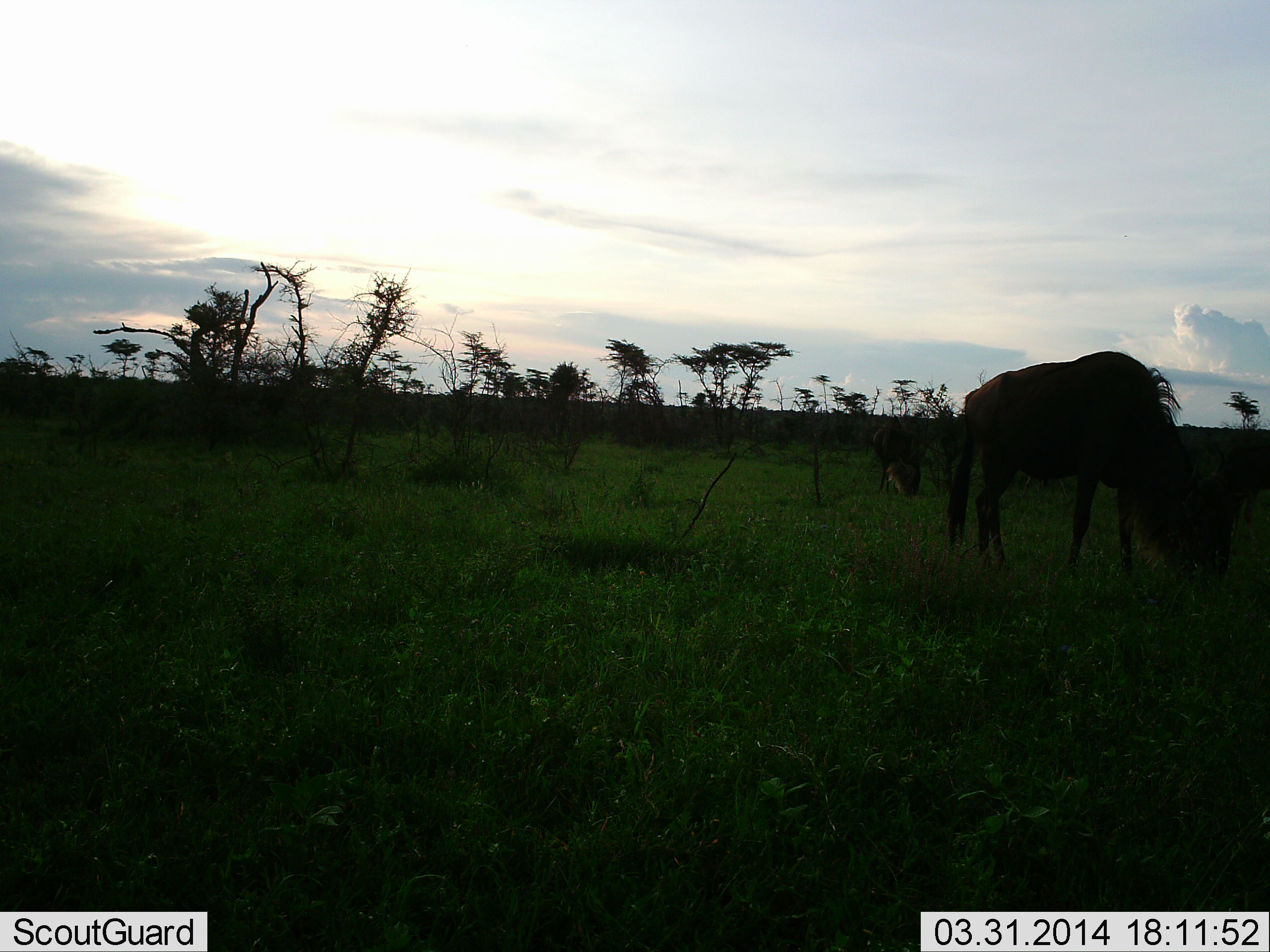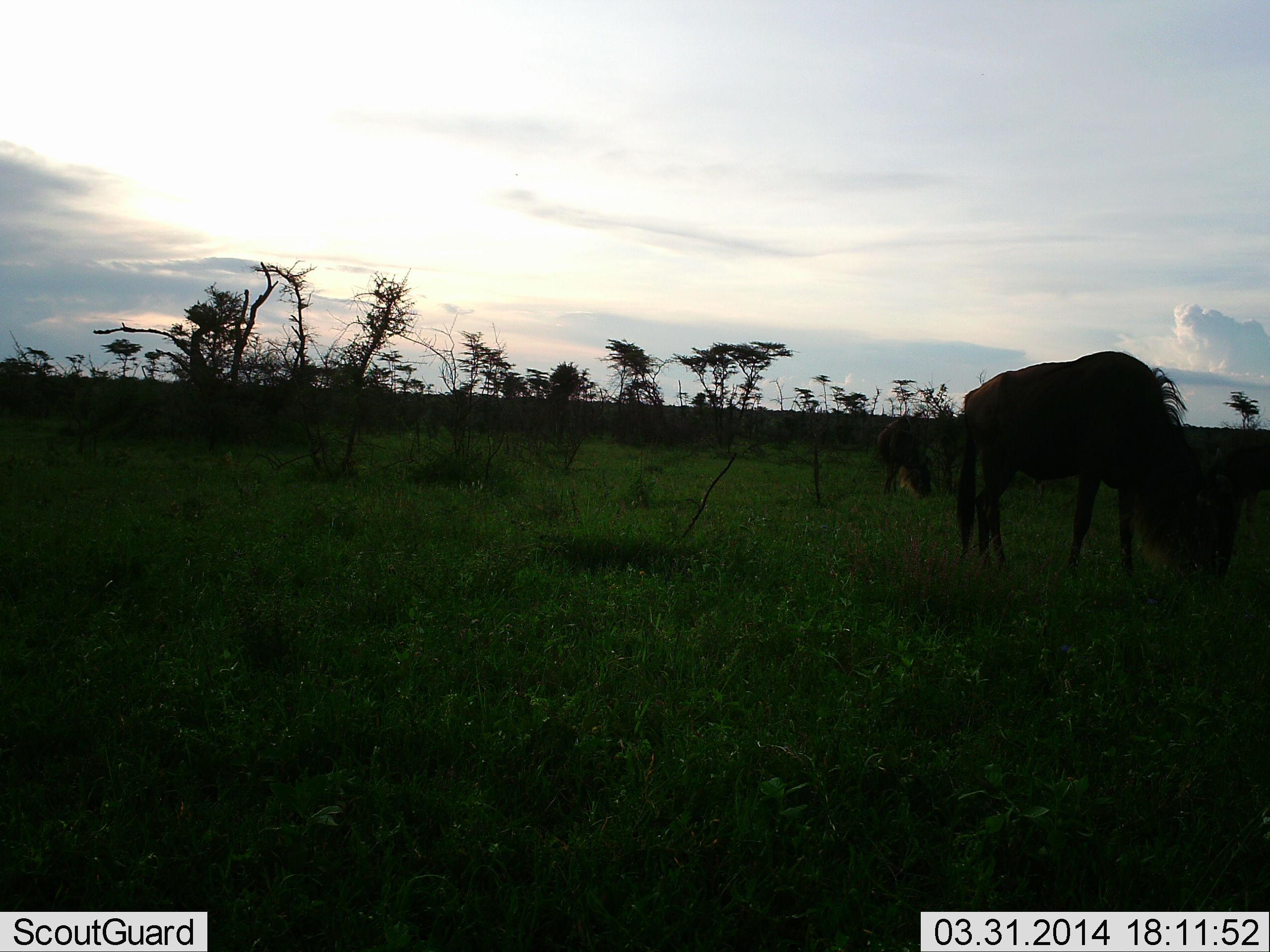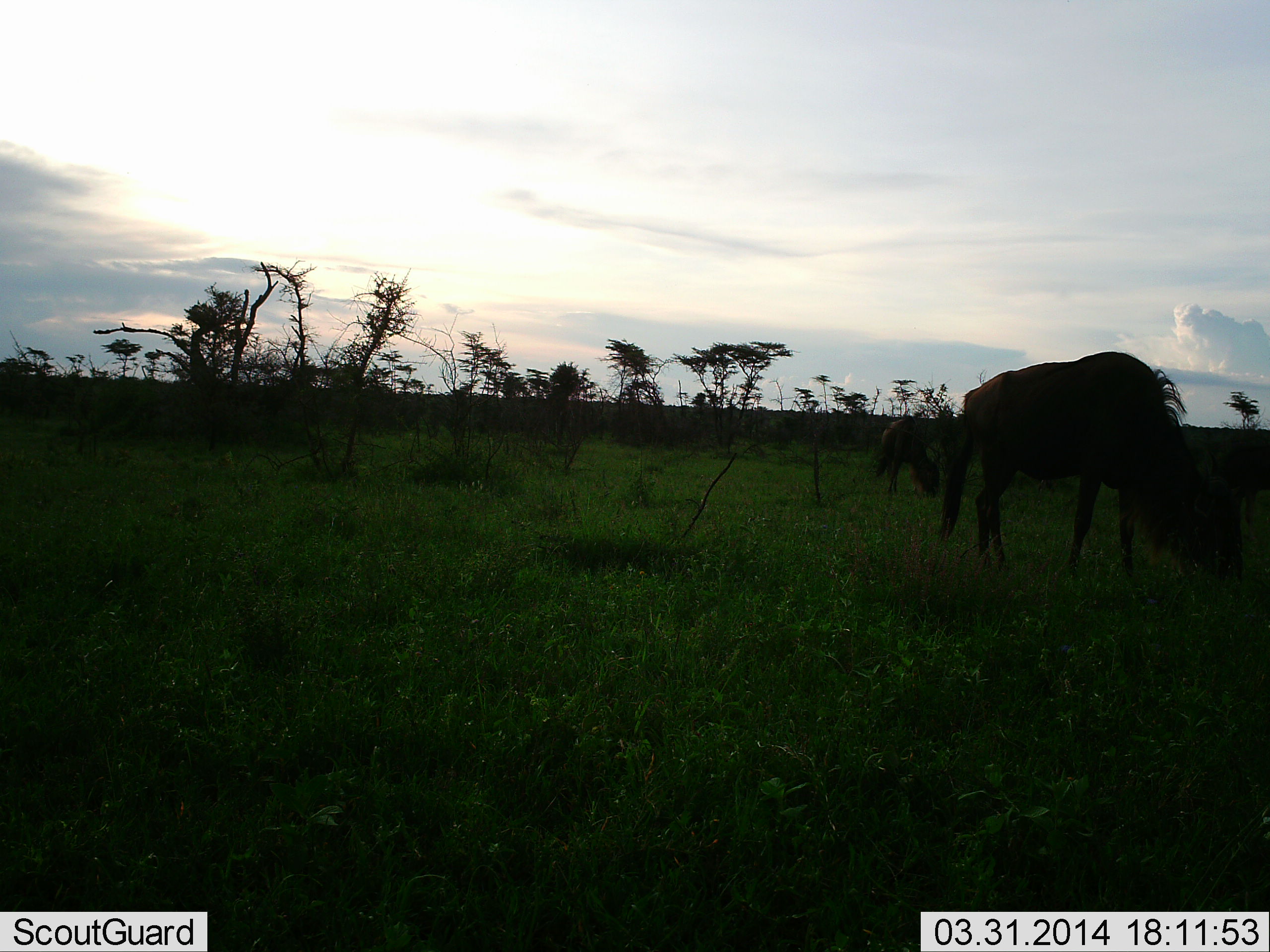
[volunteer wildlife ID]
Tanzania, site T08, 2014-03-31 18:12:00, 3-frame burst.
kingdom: Animalia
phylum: Chordata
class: Mammalia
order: Artiodactyla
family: Bovidae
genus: Connochaetes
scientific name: Connochaetes taurinus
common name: blue wildebeest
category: wildebeest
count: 2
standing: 0%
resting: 0%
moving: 0%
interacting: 0%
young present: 0%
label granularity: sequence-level